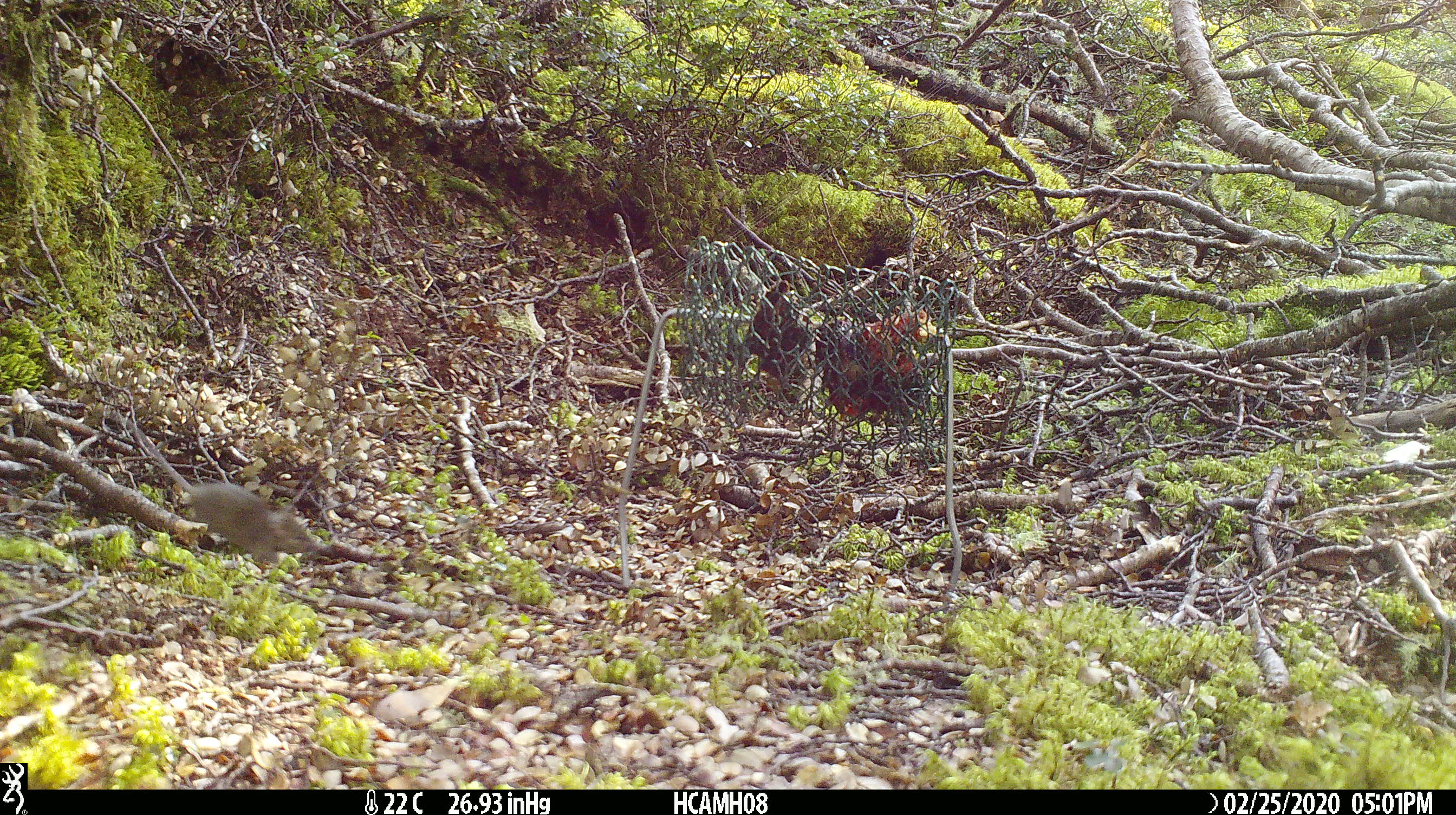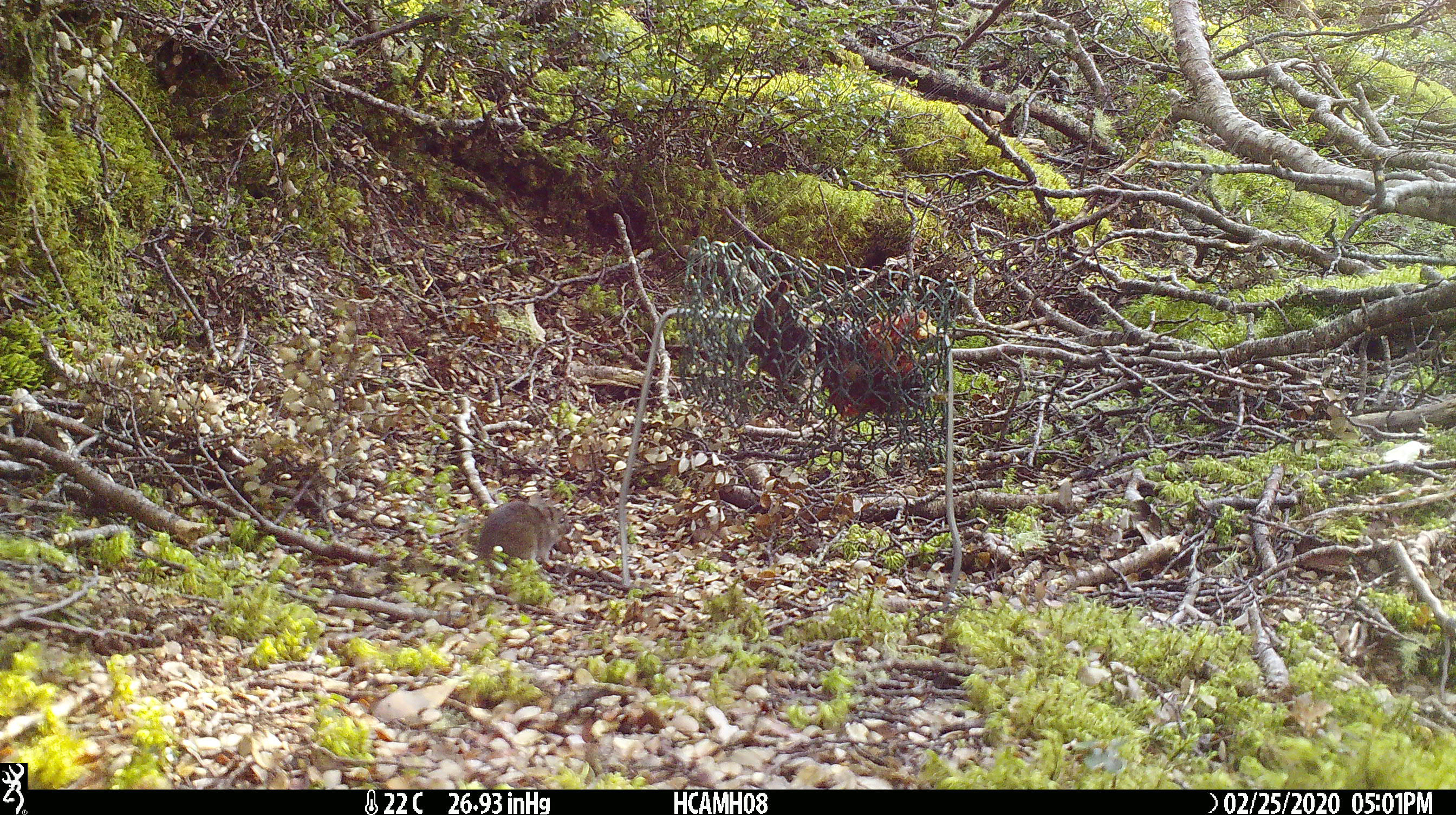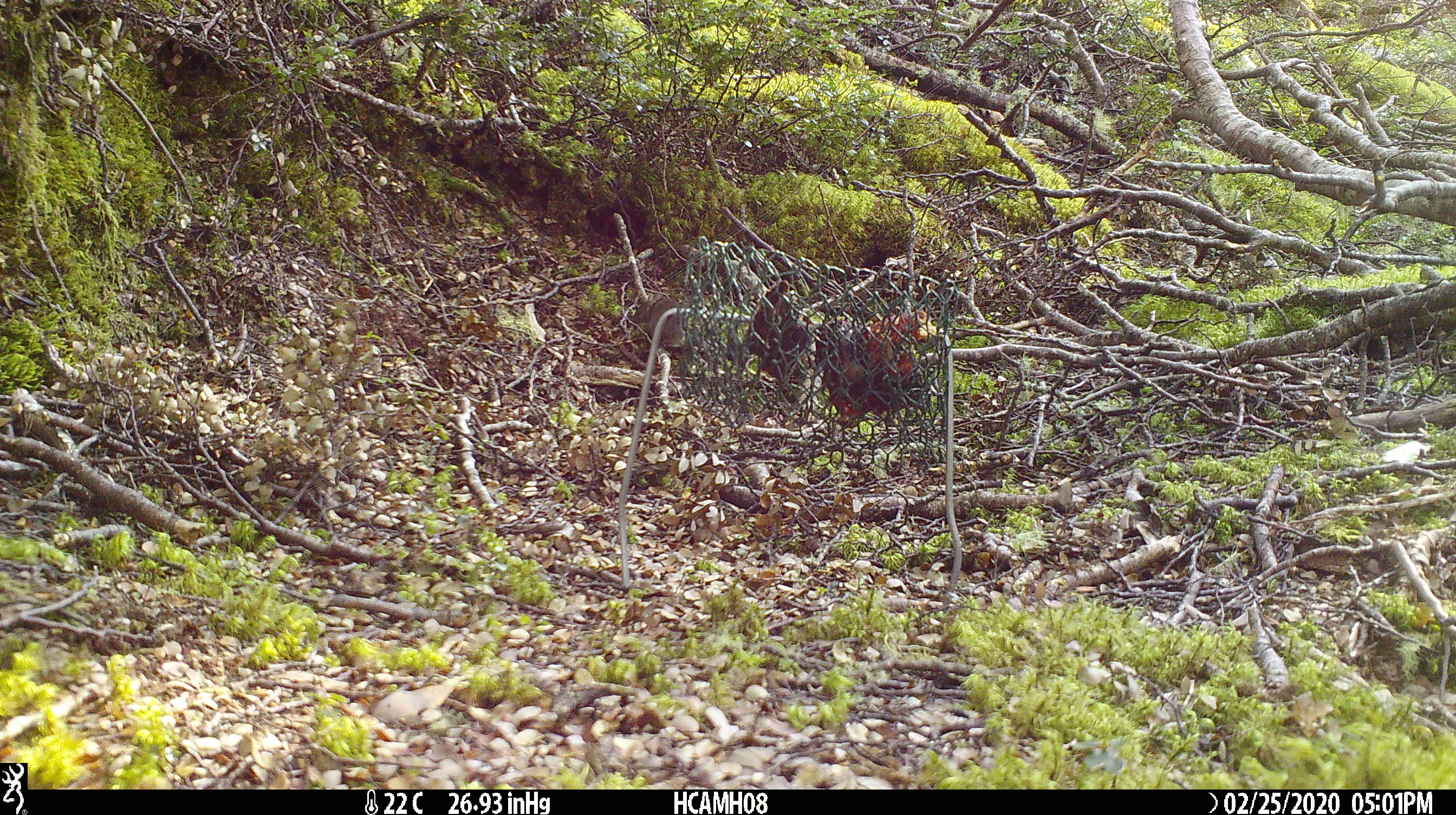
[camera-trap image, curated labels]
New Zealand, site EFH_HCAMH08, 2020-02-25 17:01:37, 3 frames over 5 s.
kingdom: Animalia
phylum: Chordata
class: Mammalia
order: Rodentia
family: Muridae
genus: Mus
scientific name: Mus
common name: mouse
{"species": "mouse (Mus)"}